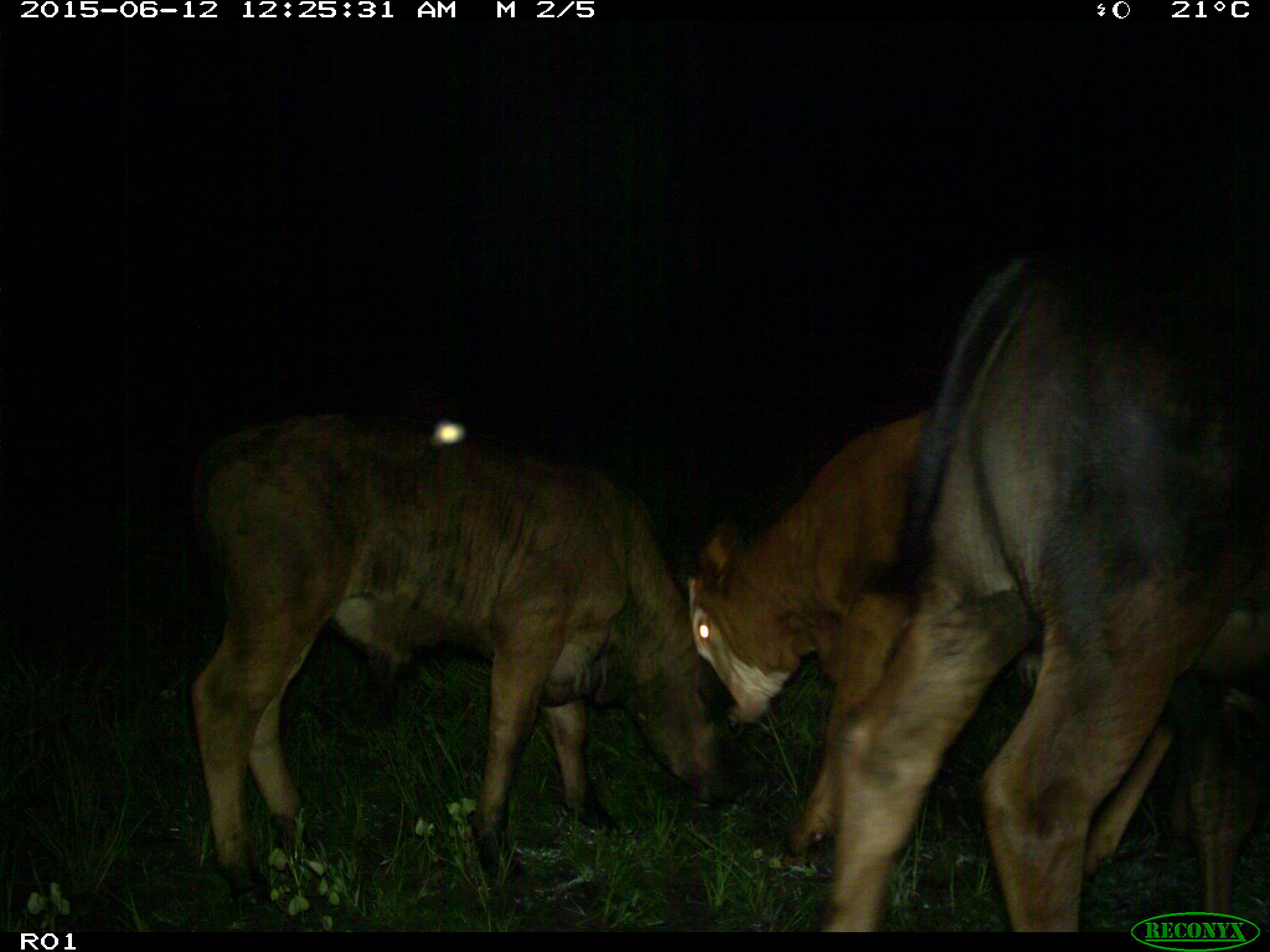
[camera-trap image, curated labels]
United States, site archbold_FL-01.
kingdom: Animalia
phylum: Chordata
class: Mammalia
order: Artiodactyla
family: Bovidae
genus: Bos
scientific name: Bos taurus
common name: domestic cow